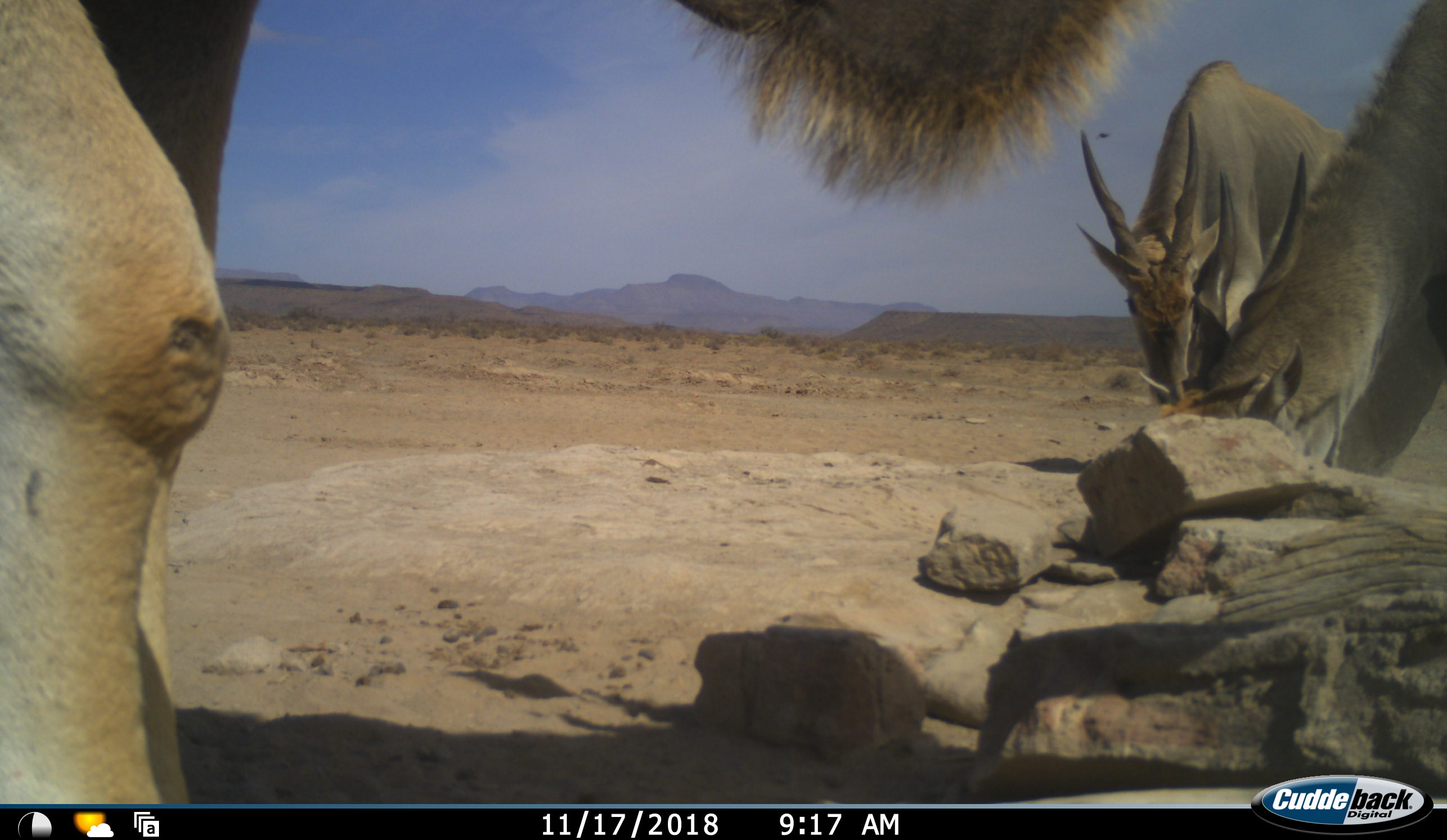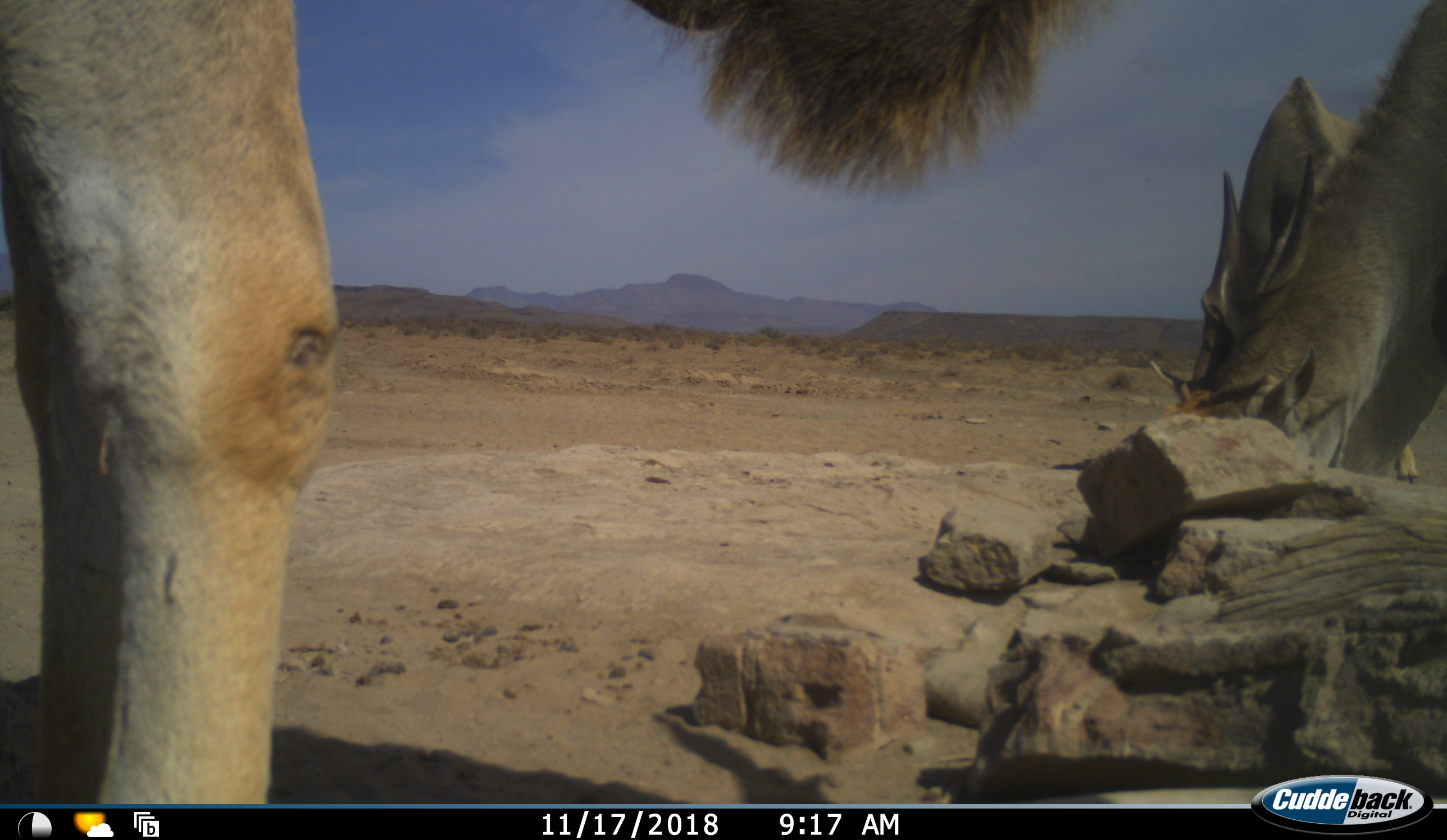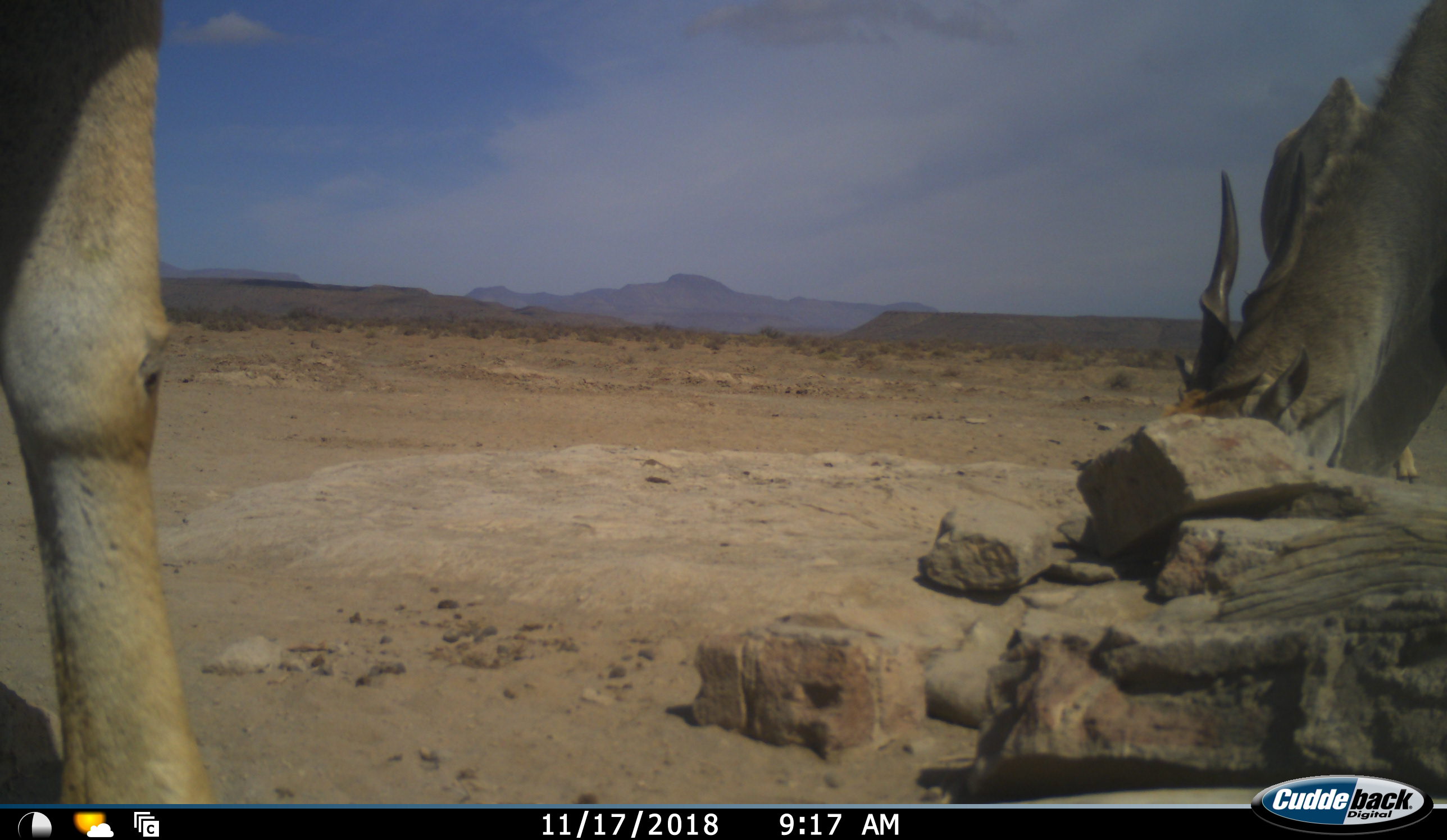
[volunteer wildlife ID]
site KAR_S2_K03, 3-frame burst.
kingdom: Animalia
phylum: Chordata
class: Mammalia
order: Artiodactyla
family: Bovidae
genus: Tragelaphus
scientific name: Tragelaphus oryx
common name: eland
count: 3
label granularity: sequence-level